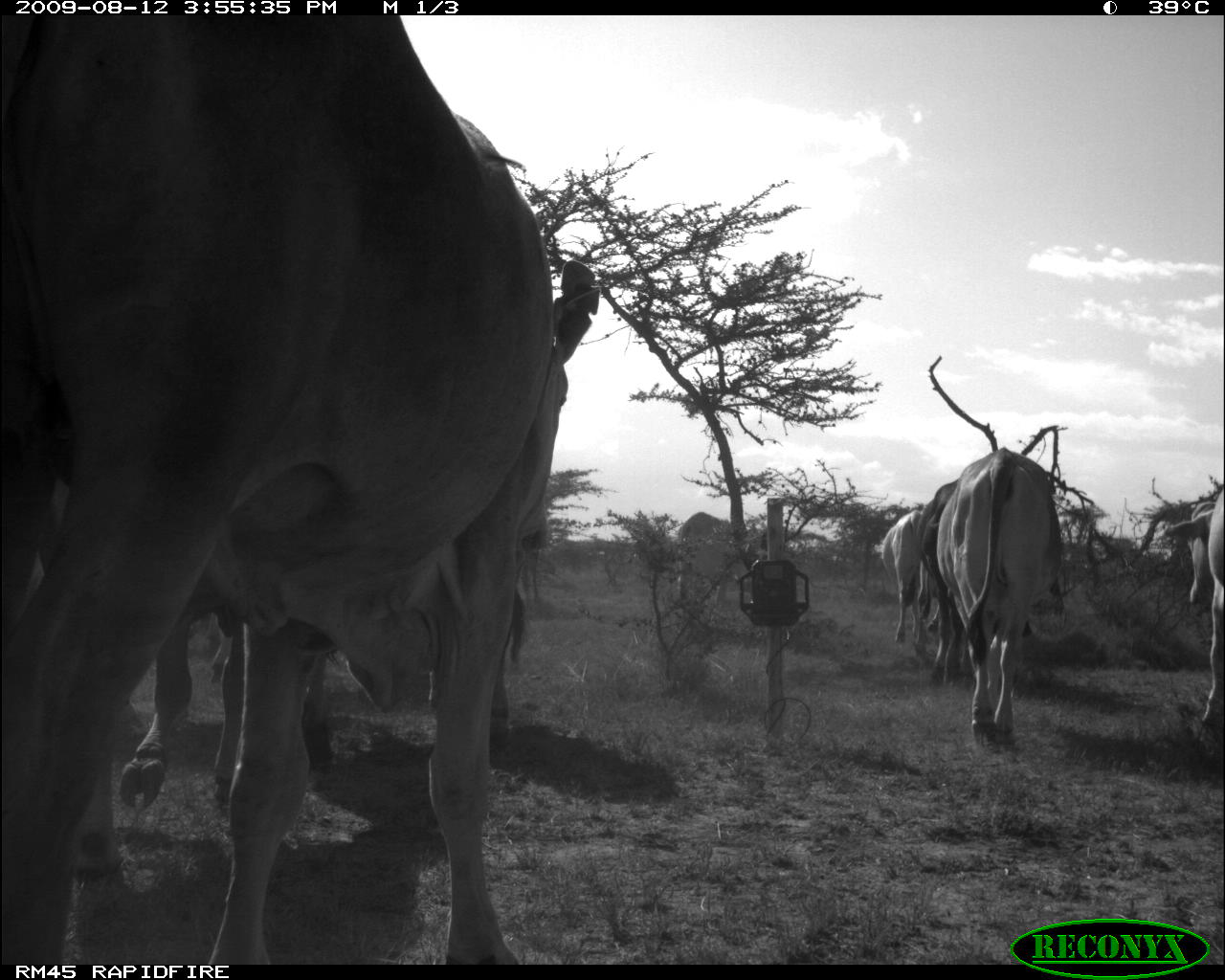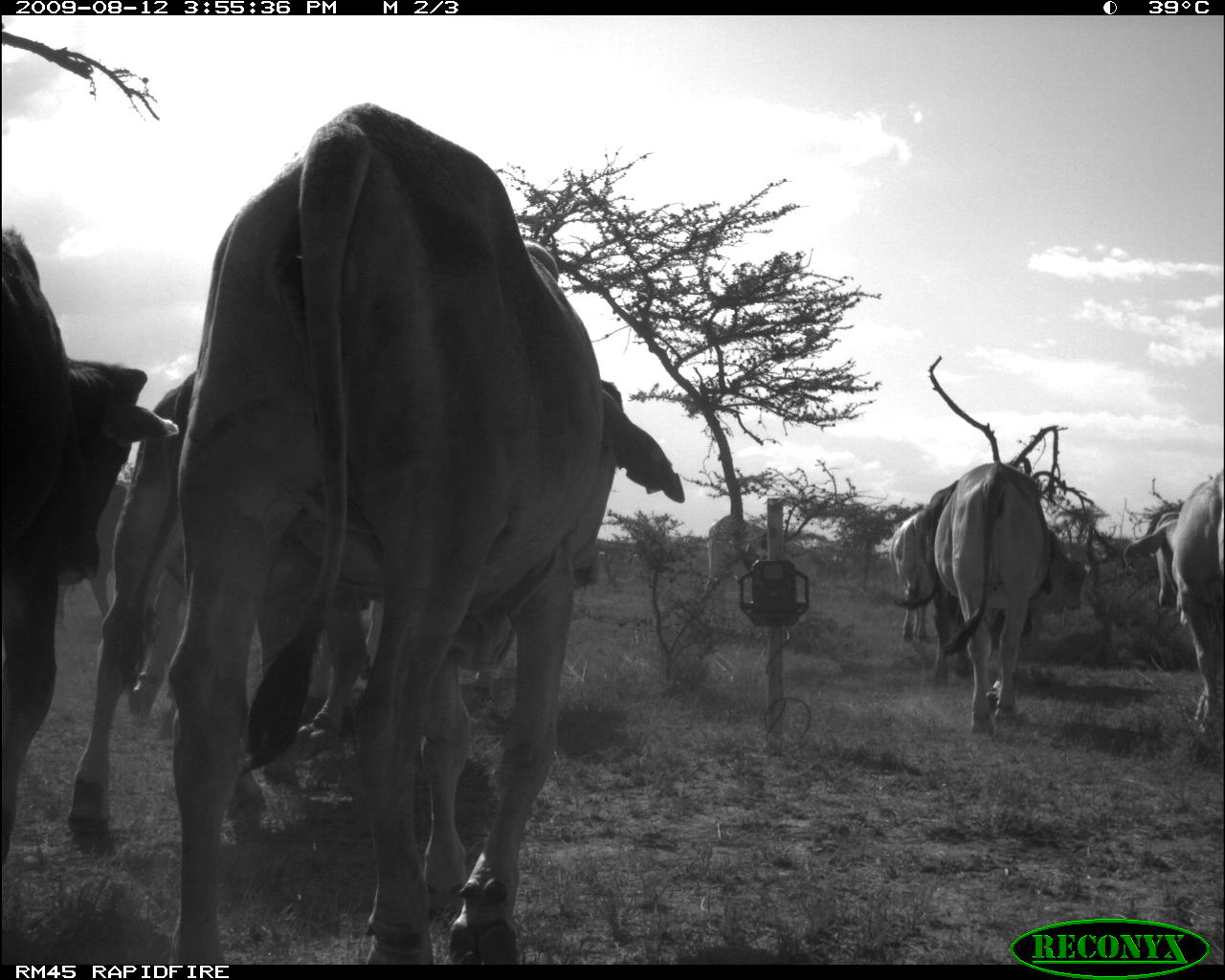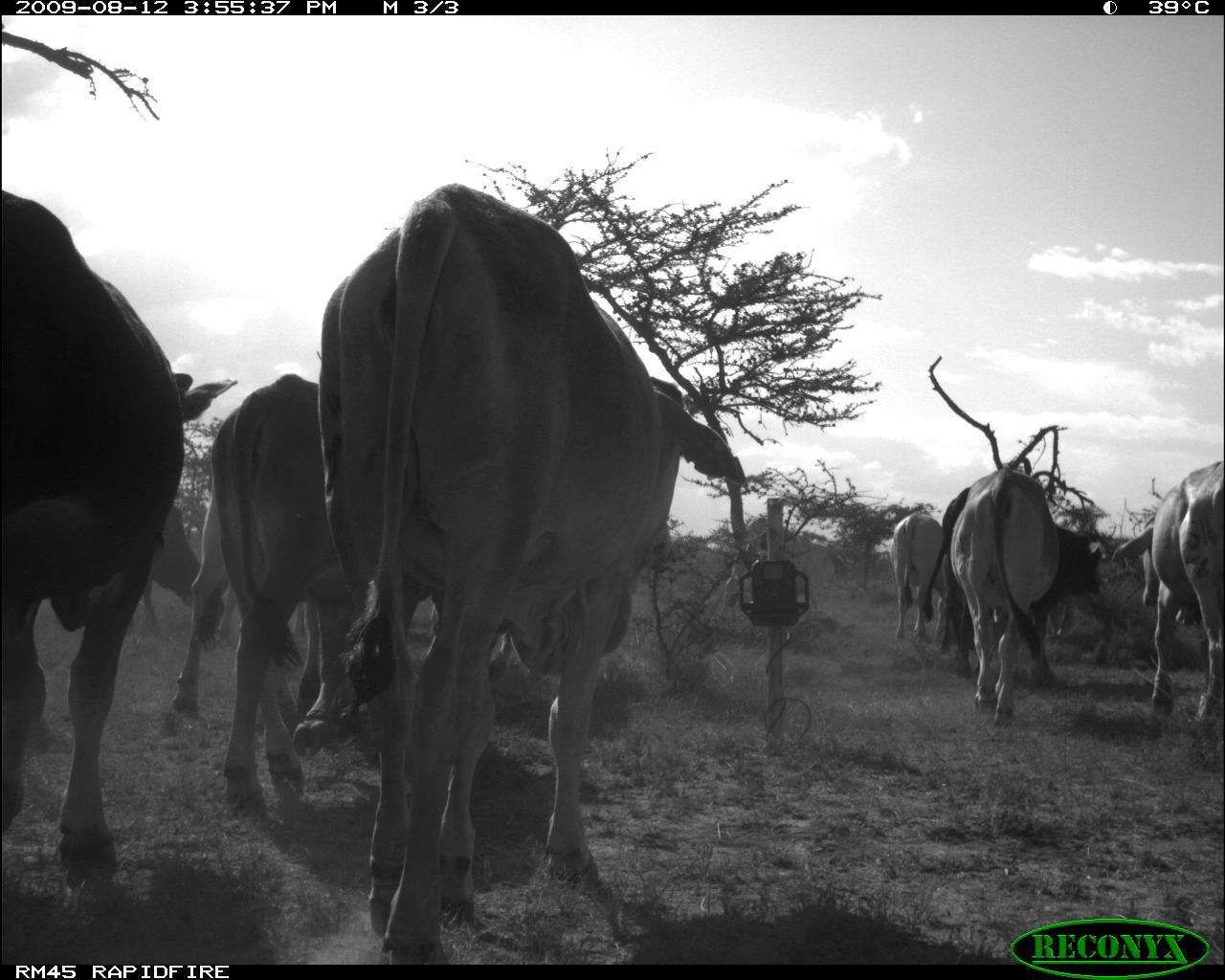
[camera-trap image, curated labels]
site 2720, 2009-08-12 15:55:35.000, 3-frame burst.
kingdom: Animalia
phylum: Chordata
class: Mammalia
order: Artiodactyla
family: Bovidae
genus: Bos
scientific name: Bos taurus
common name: domestic cattle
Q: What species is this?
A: Bos taurus (domestic cattle).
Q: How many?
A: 7.